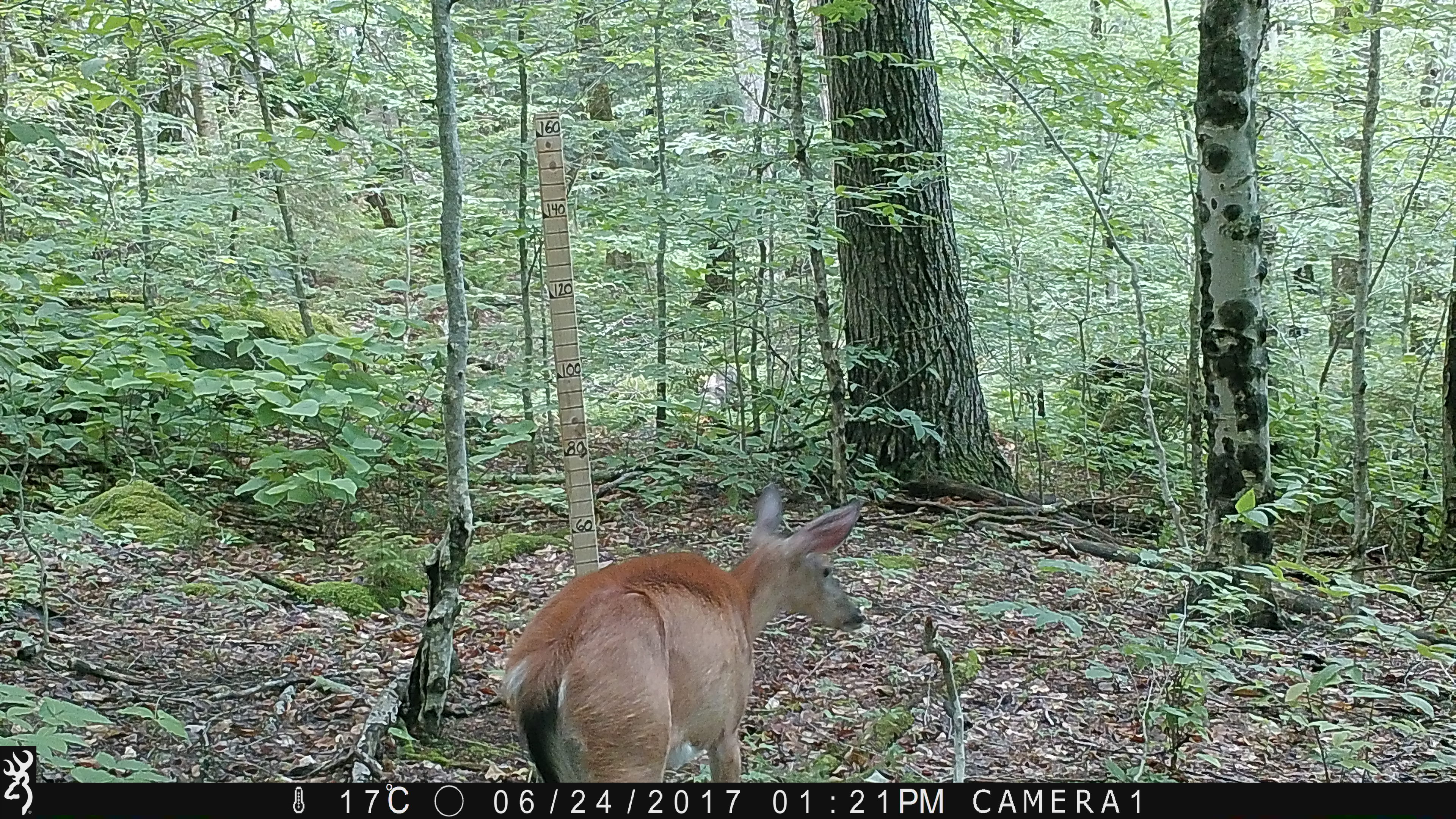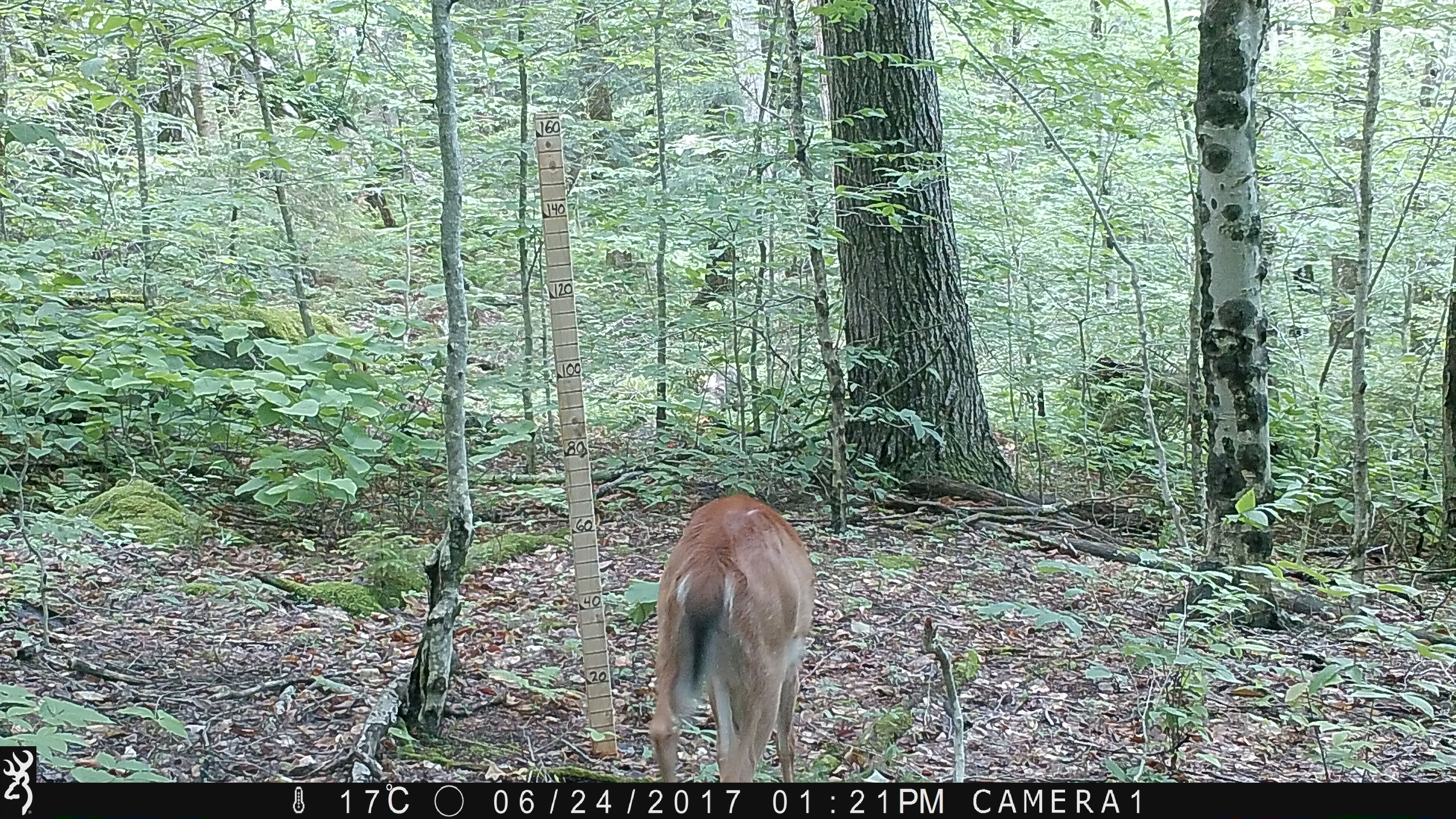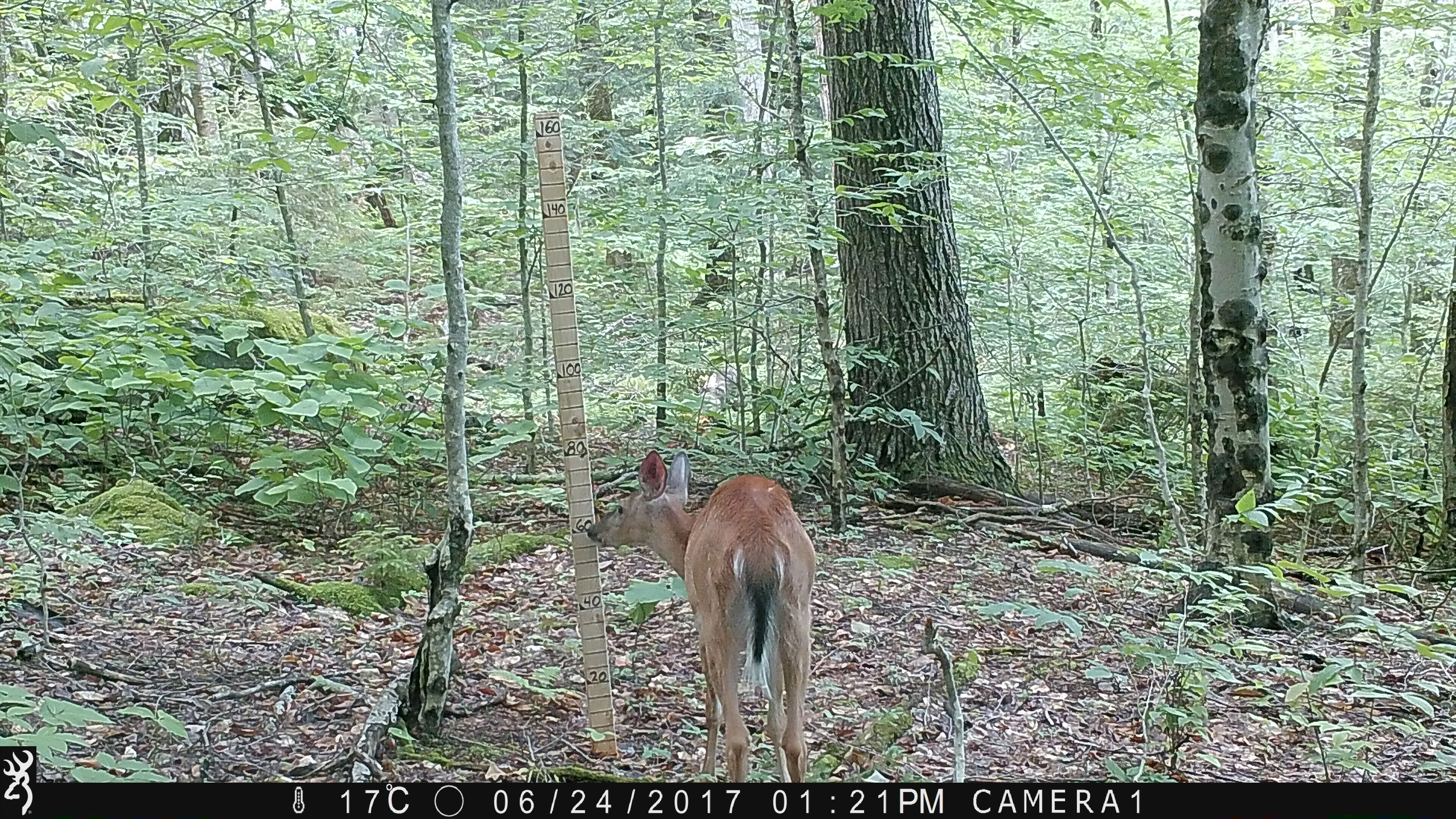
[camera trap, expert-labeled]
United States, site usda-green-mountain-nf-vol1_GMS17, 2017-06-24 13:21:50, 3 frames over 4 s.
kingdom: Animalia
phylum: Chordata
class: Mammalia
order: Artiodactyla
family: Cervidae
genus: Odocoileus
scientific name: Odocoileus virginianus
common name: white-tailed deer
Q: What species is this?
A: White-tailed deer (Odocoileus virginianus).